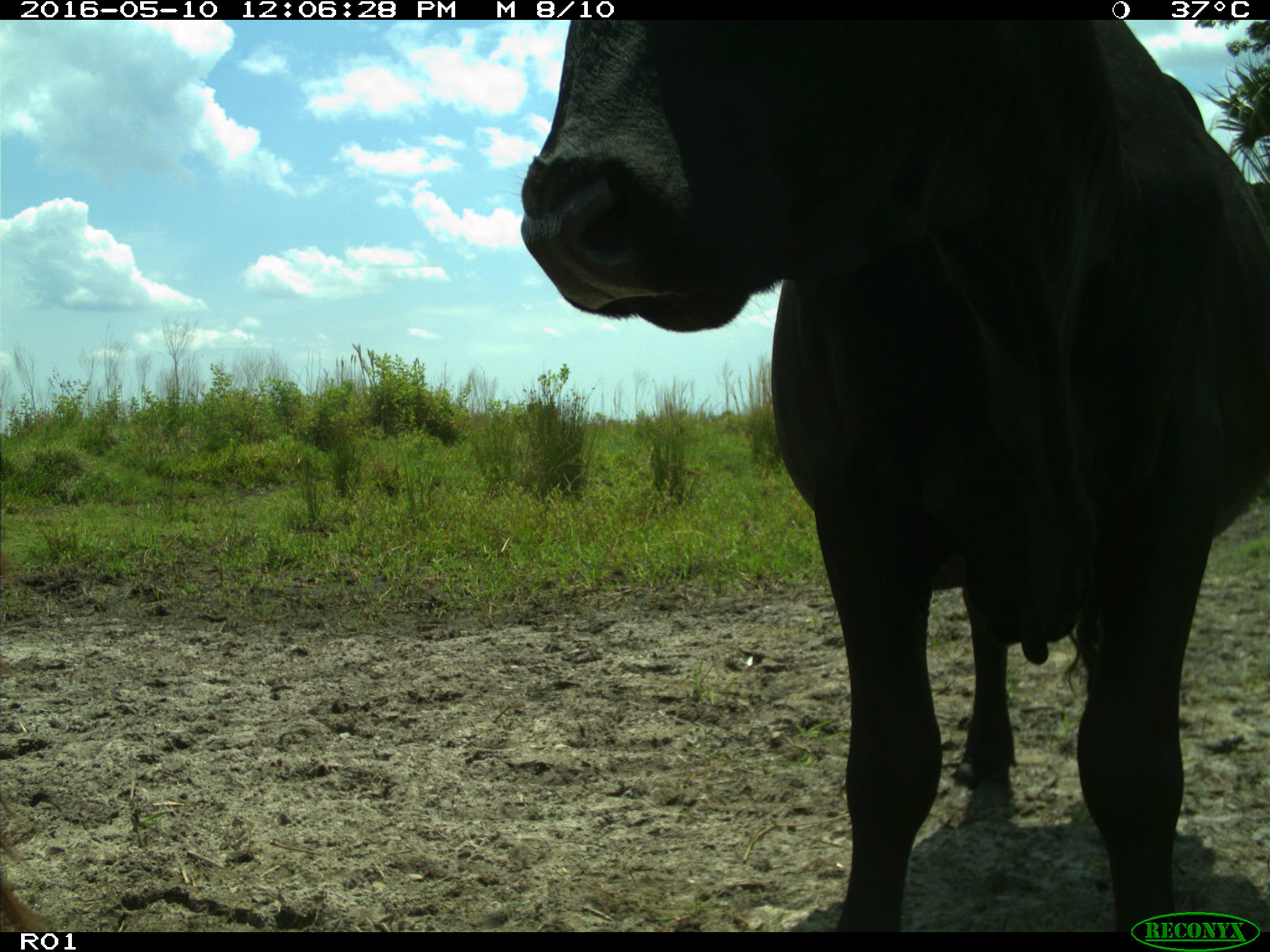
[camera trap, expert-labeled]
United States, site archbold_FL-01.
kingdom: Animalia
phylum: Chordata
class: Mammalia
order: Artiodactyla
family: Bovidae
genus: Bos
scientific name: Bos taurus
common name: domestic cow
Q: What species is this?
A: Bos taurus (domestic cow).